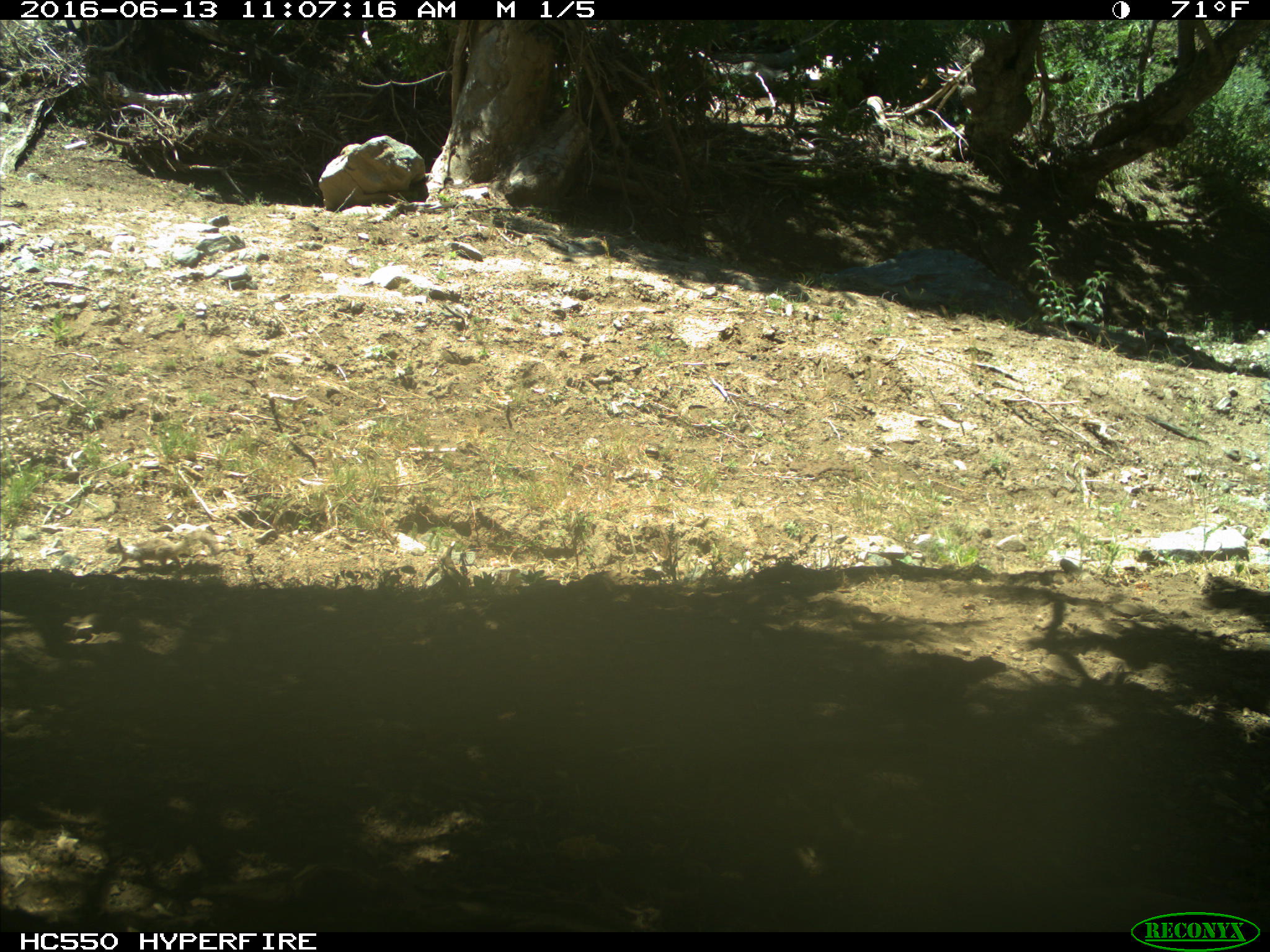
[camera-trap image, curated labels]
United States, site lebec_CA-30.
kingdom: Animalia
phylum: Chordata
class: Mammalia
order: Rodentia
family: Sciuridae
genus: Otospermophilus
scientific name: Otospermophilus beecheyi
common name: california ground squirrel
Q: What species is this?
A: Otospermophilus beecheyi (california ground squirrel).